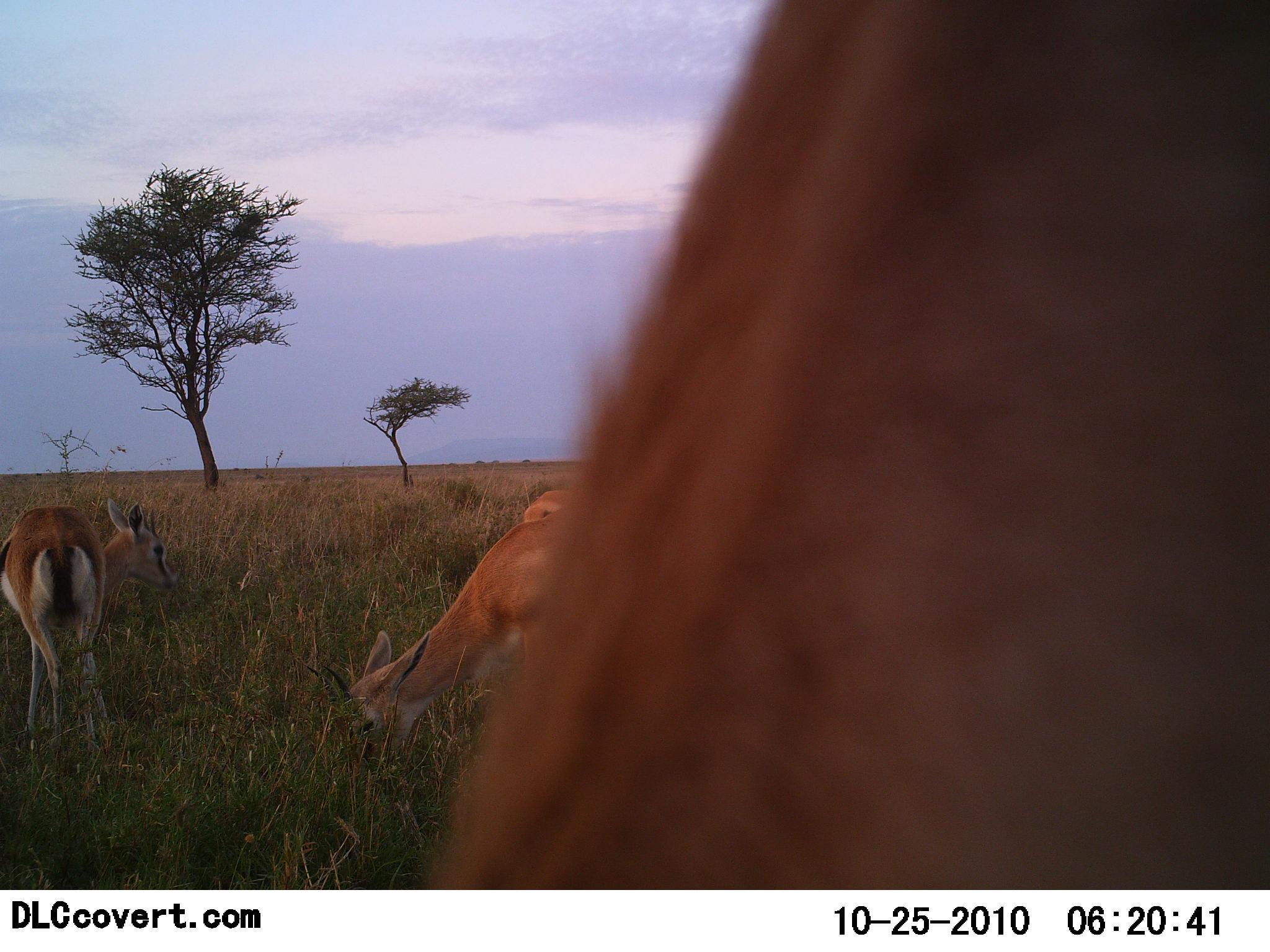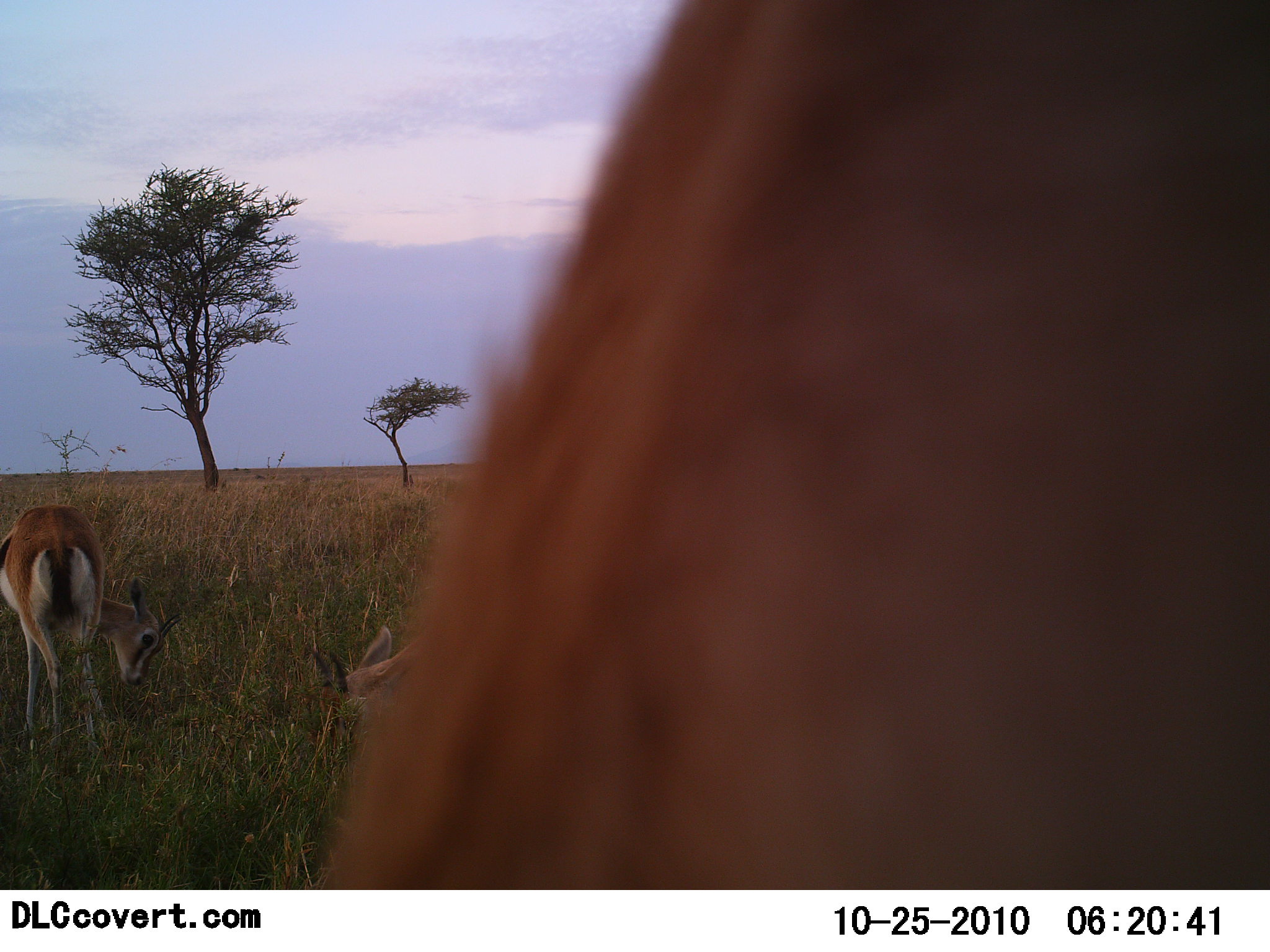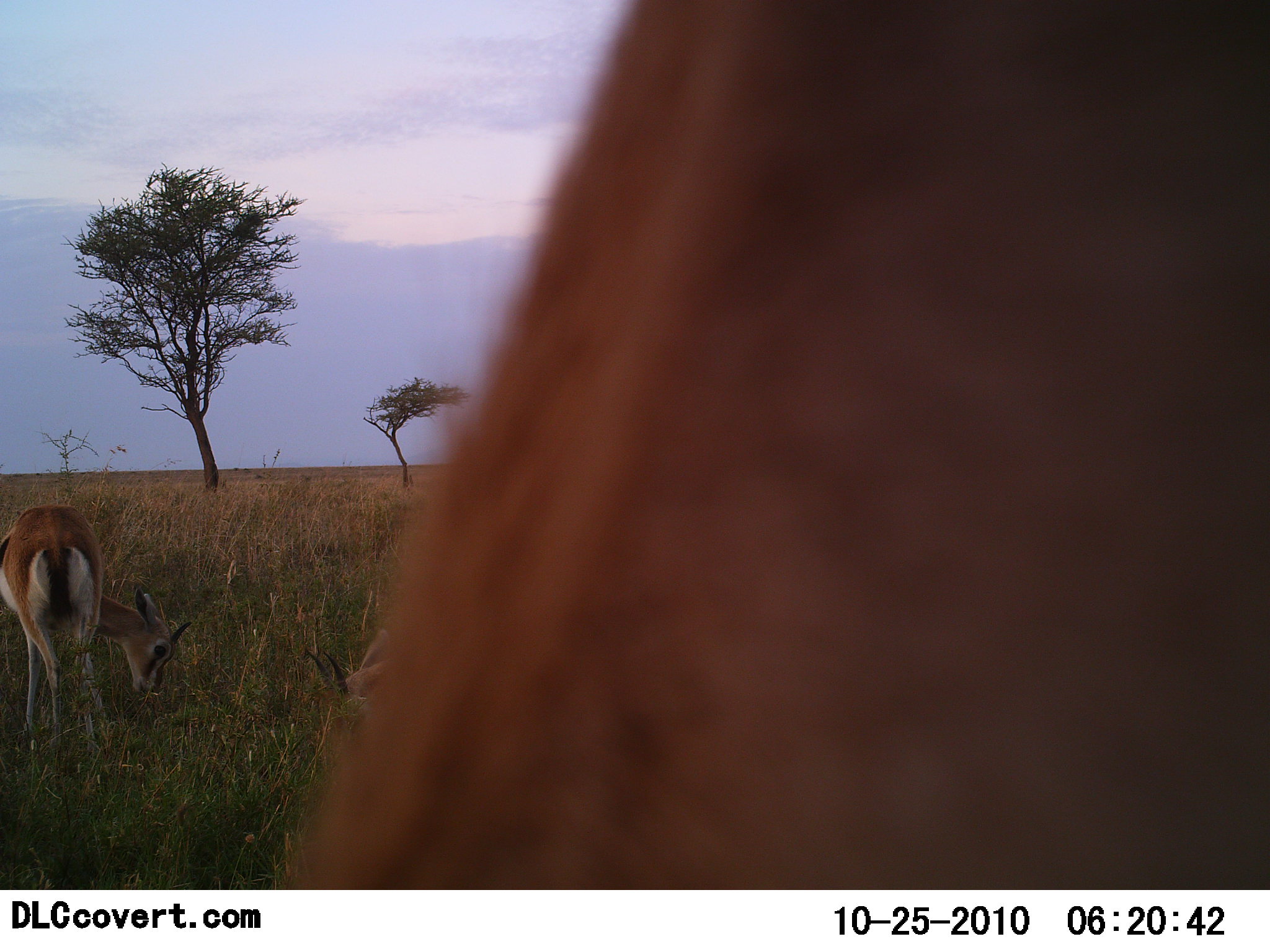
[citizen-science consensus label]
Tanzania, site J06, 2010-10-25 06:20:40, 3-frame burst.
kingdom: Animalia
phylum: Chordata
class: Mammalia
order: Artiodactyla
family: Bovidae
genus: Eudorcas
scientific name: Eudorcas thomsonii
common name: thomson's gazelle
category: gazellethomsons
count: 3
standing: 29%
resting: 14%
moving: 7%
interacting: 0%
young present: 0%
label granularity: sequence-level